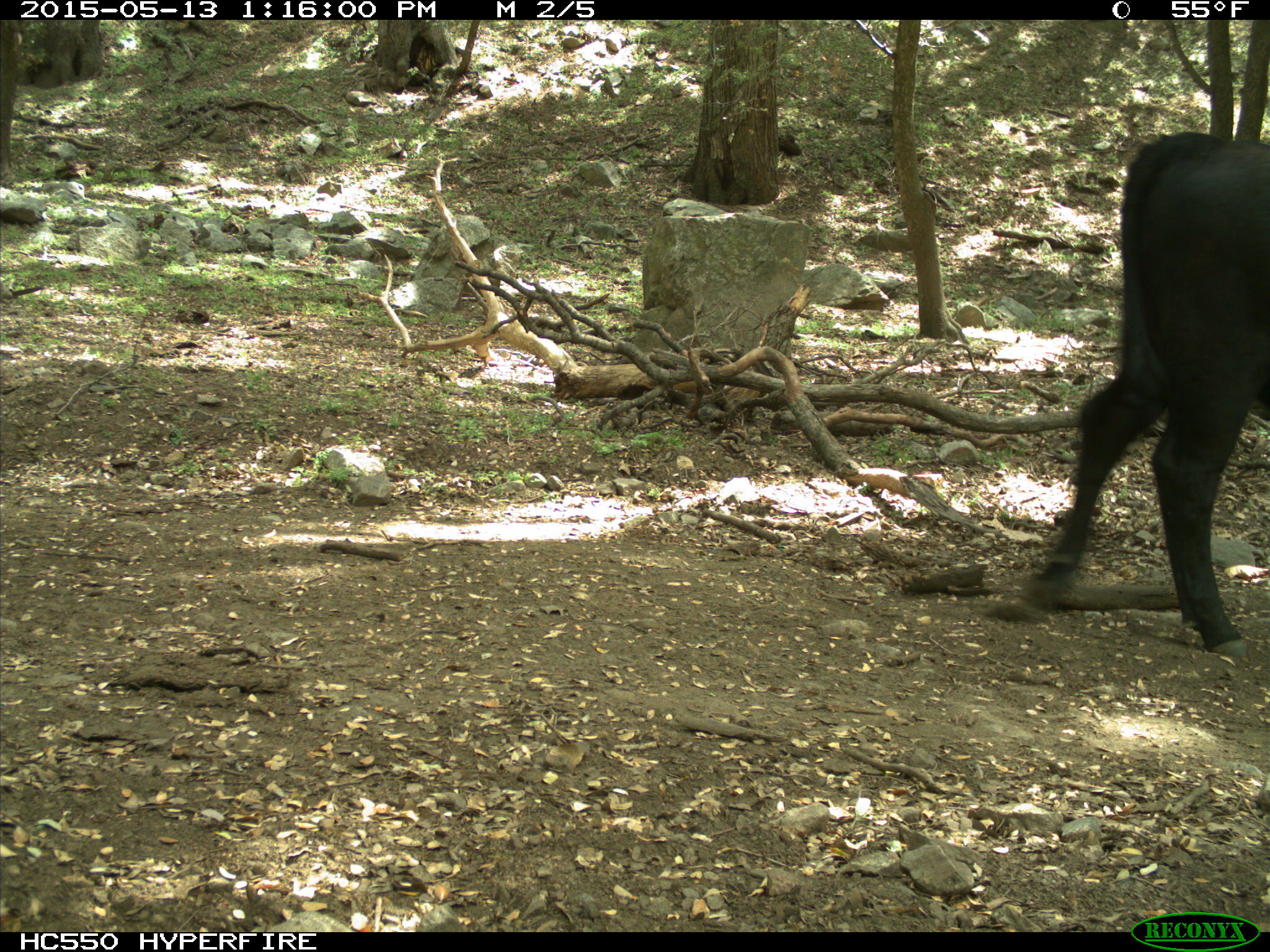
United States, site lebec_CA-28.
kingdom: Animalia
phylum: Chordata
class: Mammalia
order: Artiodactyla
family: Bovidae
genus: Bos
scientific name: Bos taurus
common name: domestic cow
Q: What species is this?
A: Bos taurus (domestic cow).